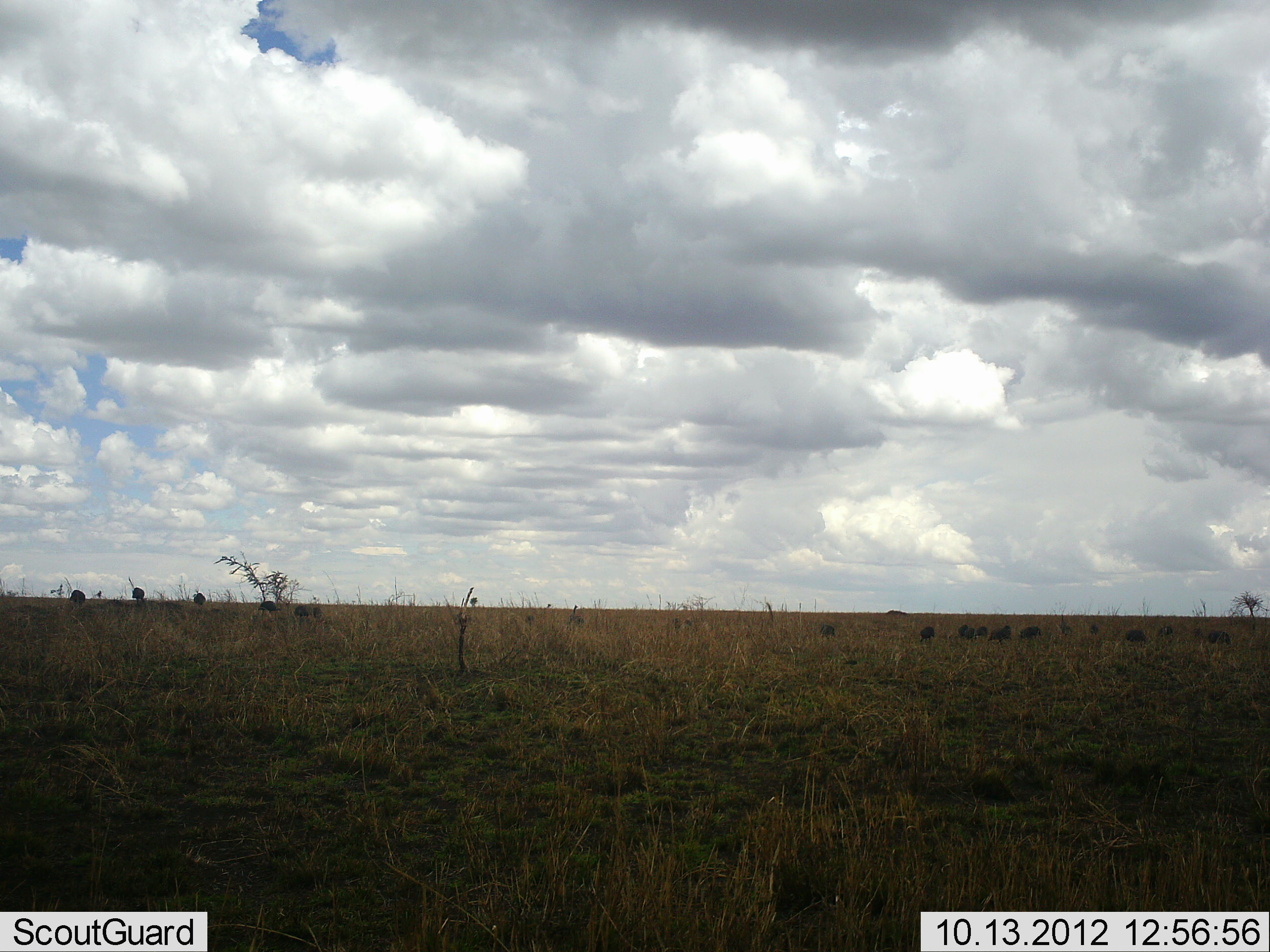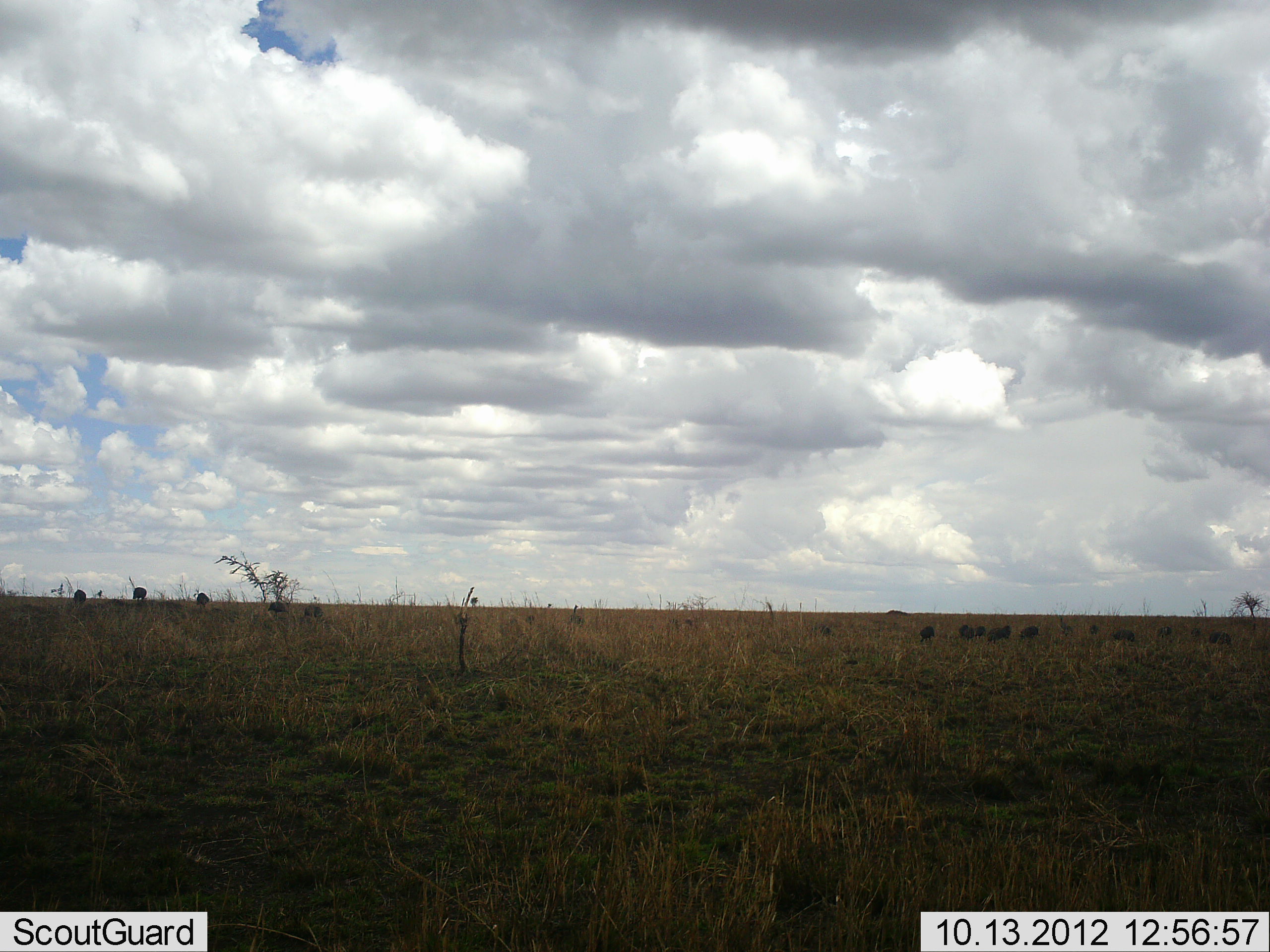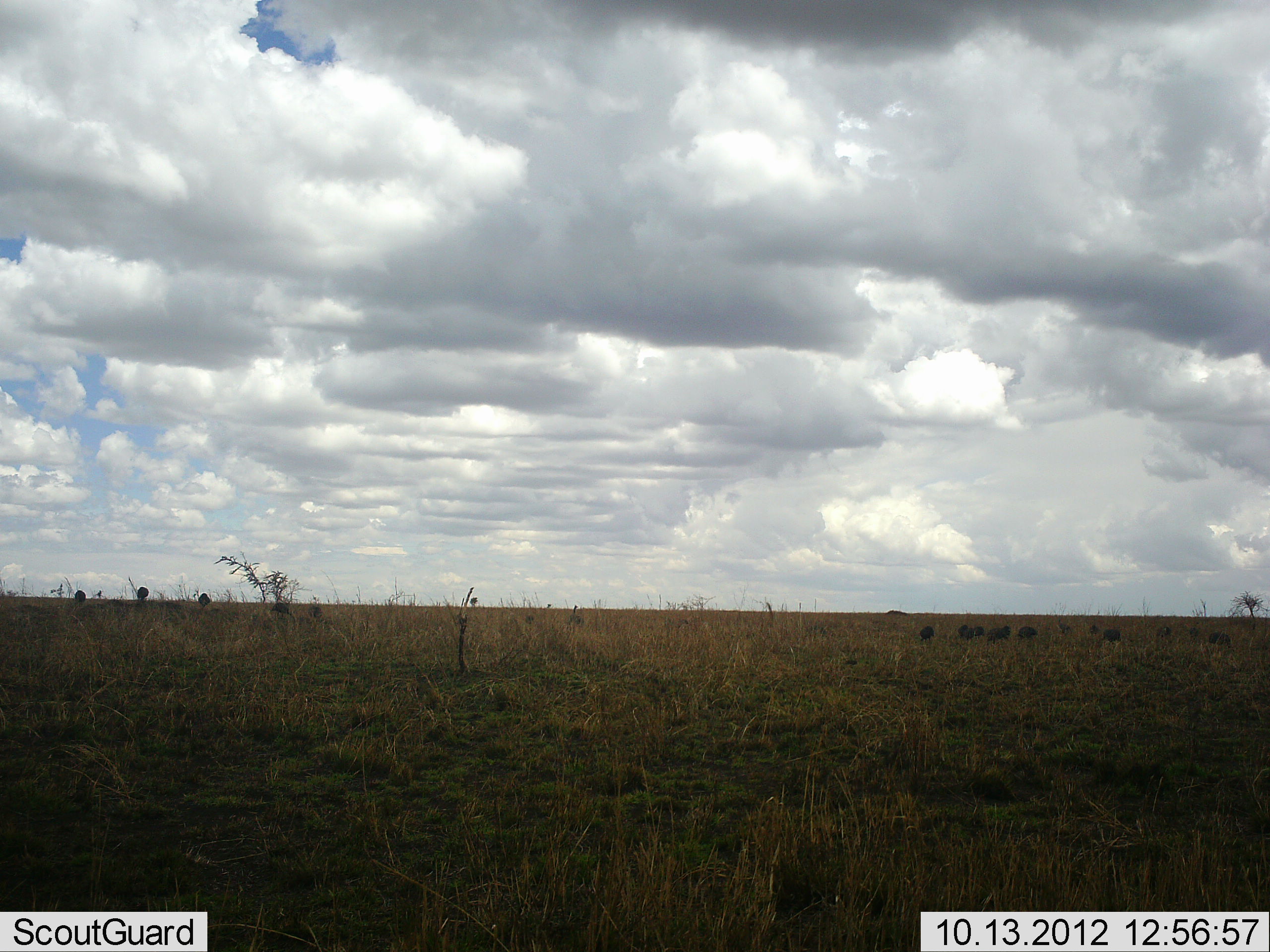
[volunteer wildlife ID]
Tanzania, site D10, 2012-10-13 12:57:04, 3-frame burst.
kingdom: Animalia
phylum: Chordata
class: Aves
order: Galliformes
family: Numididae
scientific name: Numididae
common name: guinea fowl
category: guineafowl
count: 11-50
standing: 10%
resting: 0%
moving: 60%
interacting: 0%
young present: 0%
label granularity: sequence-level